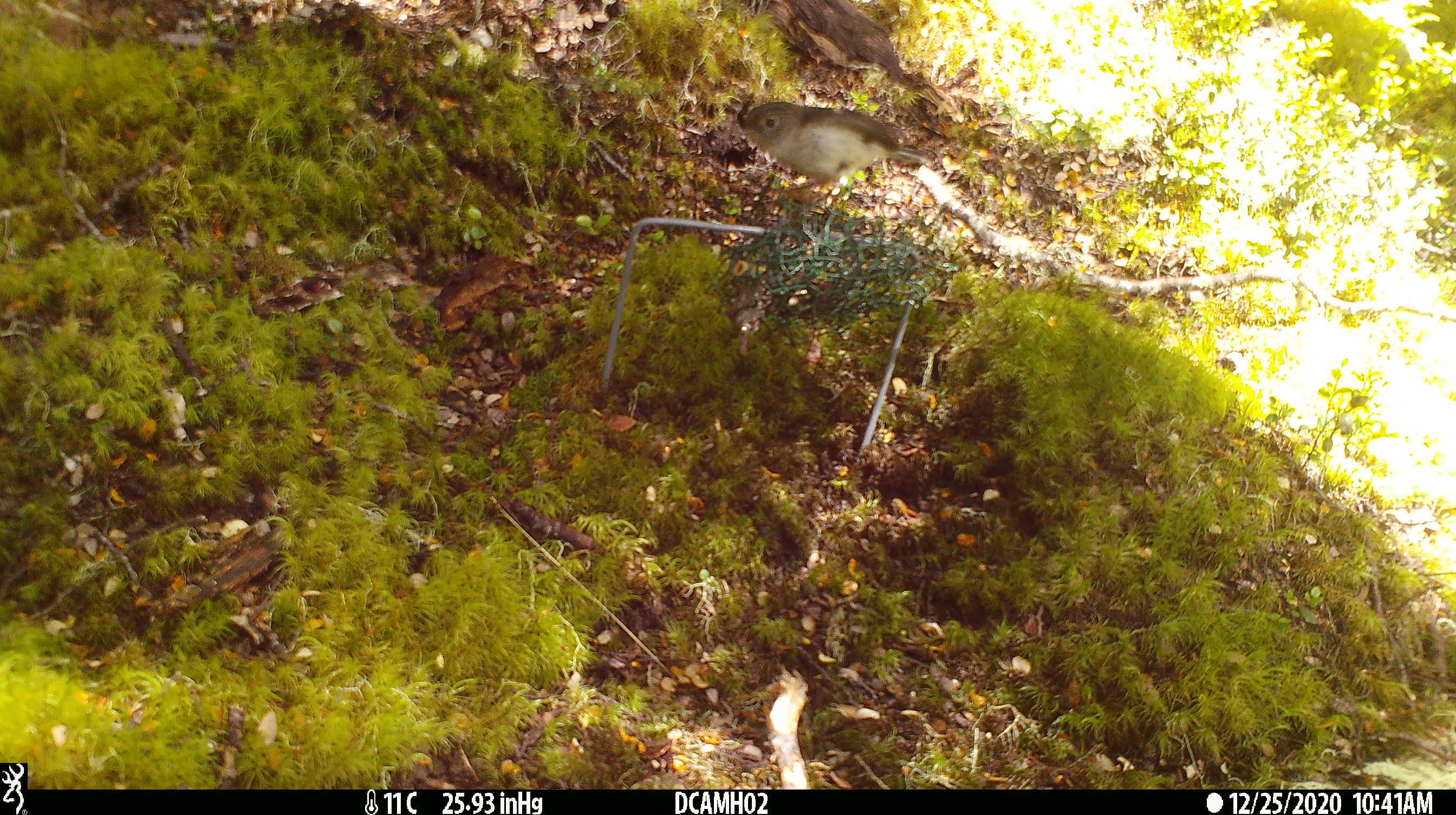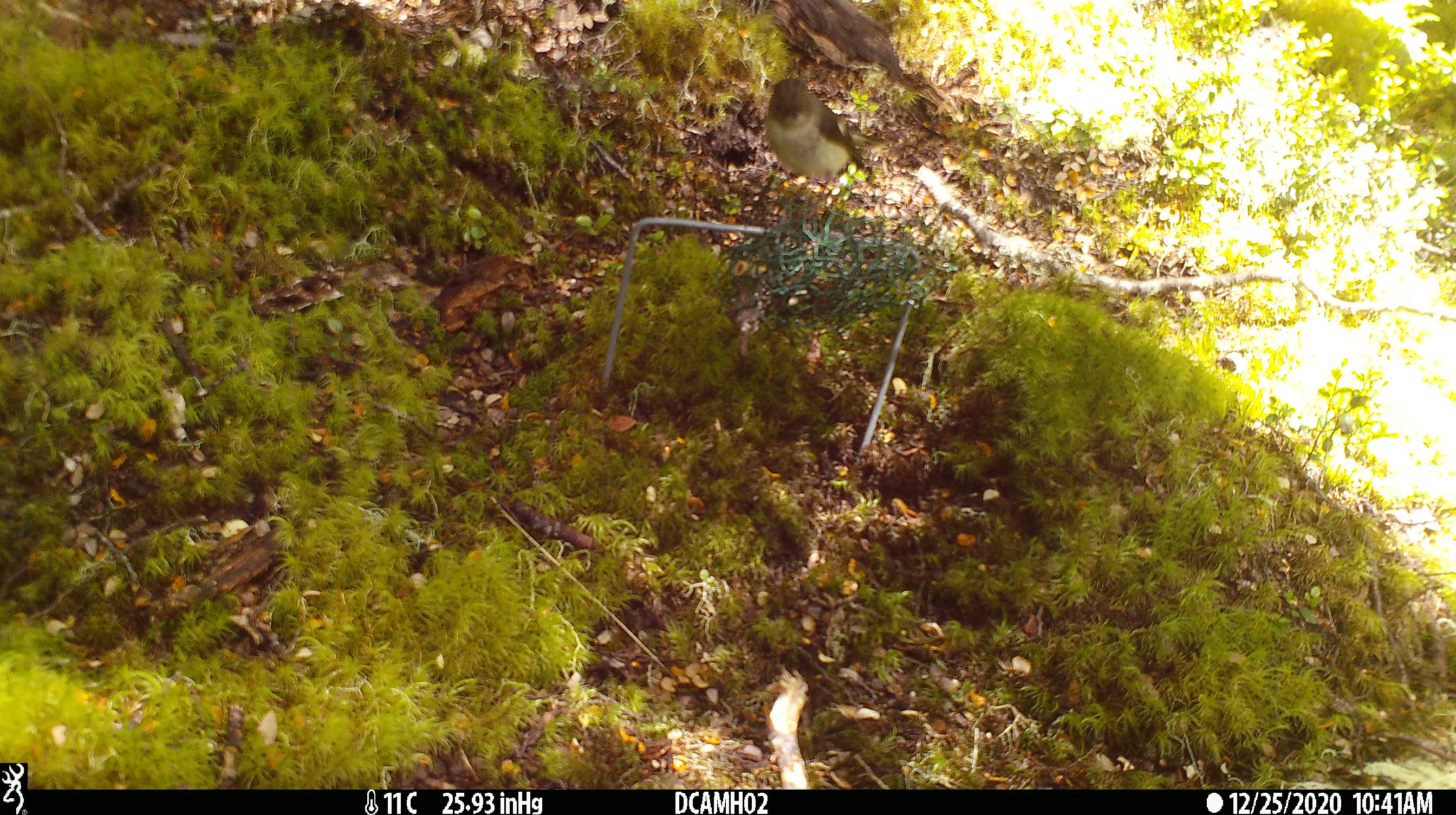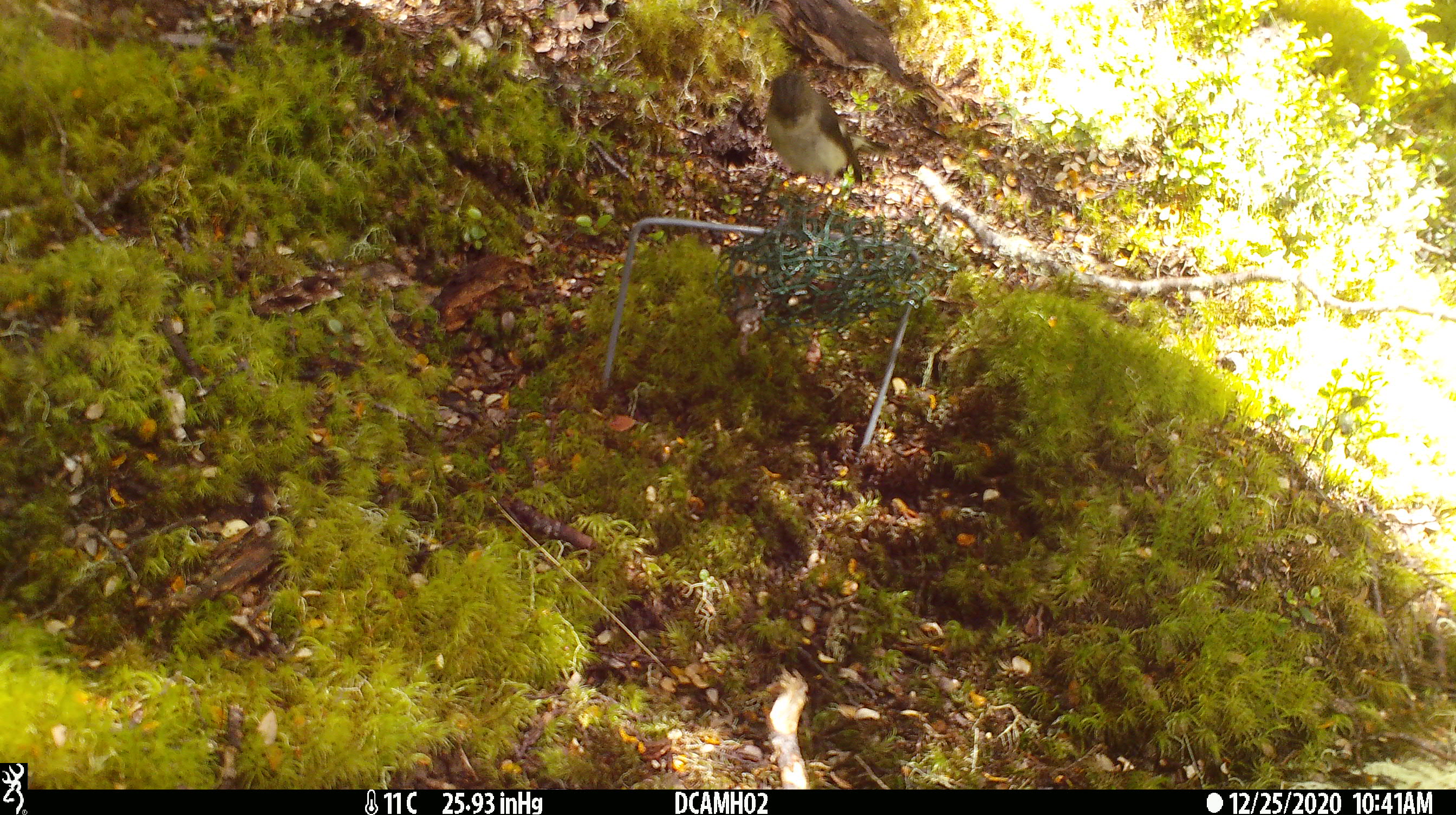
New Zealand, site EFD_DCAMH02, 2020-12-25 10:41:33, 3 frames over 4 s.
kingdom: Animalia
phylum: Chordata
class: Aves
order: Passeriformes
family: Petroicidae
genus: Petroica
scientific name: Petroica macrocephala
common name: tomtit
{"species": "tomtit (Petroica macrocephala)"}